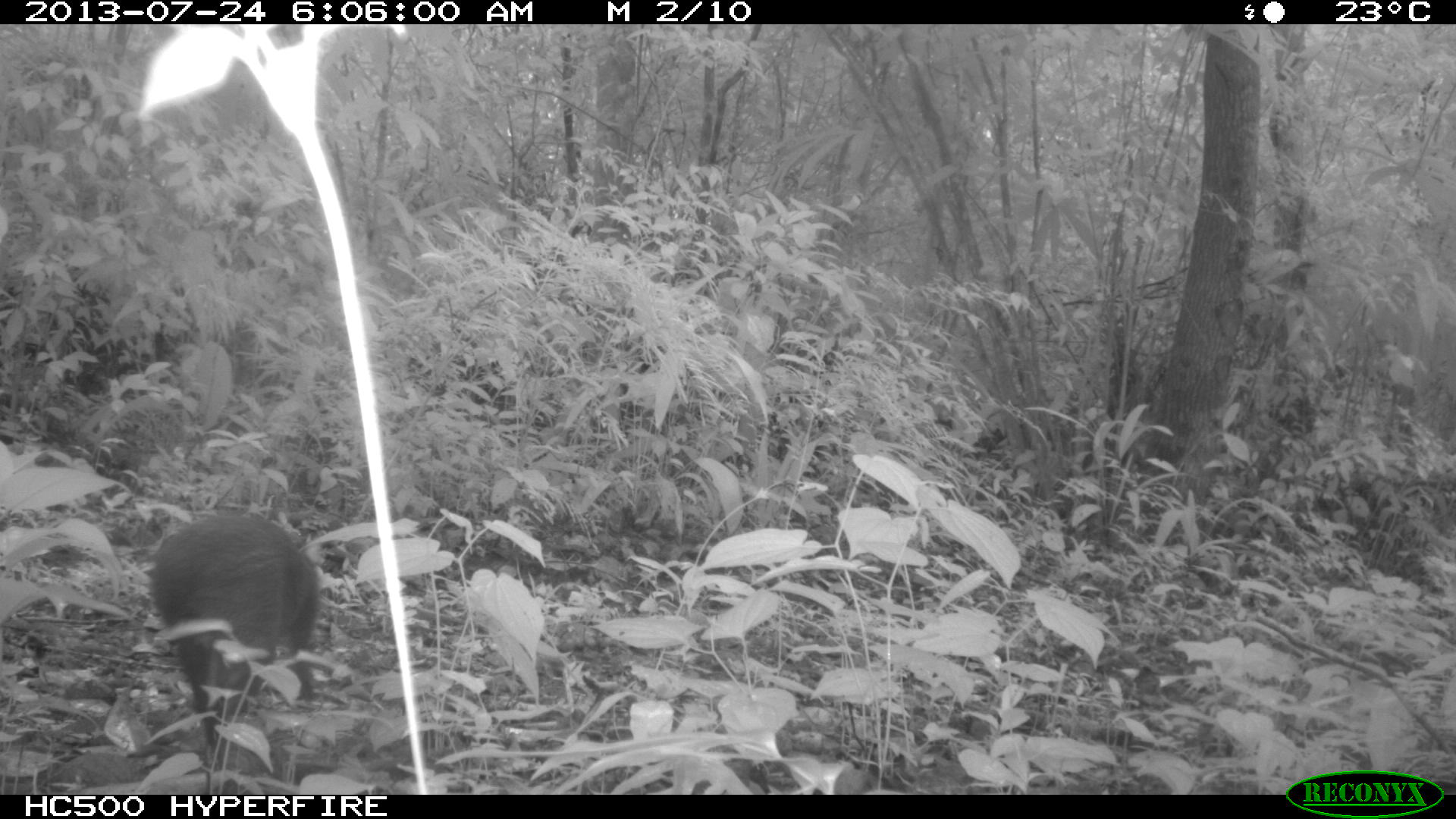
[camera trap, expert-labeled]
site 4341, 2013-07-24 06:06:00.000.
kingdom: Animalia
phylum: Chordata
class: Mammalia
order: Rodentia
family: Dasyproctidae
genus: Dasyprocta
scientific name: Dasyprocta punctata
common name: central american agouti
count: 1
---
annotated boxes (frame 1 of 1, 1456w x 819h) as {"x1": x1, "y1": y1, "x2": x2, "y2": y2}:
dasyprocta punctata: {"x1": 145, "y1": 505, "x2": 323, "y2": 772}